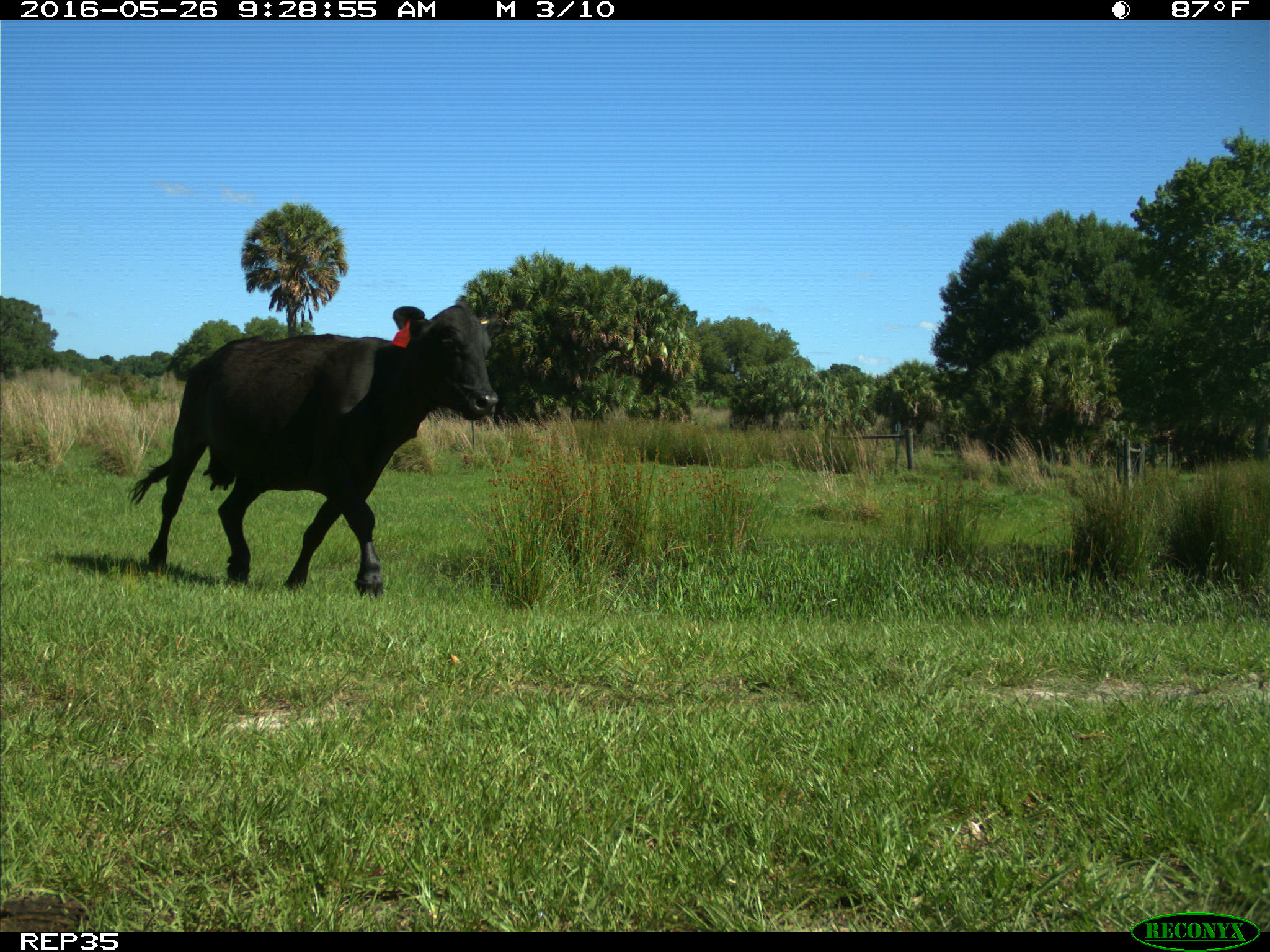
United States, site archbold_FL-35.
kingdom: Animalia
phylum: Chordata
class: Mammalia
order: Artiodactyla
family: Bovidae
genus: Bos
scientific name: Bos taurus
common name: domestic cow